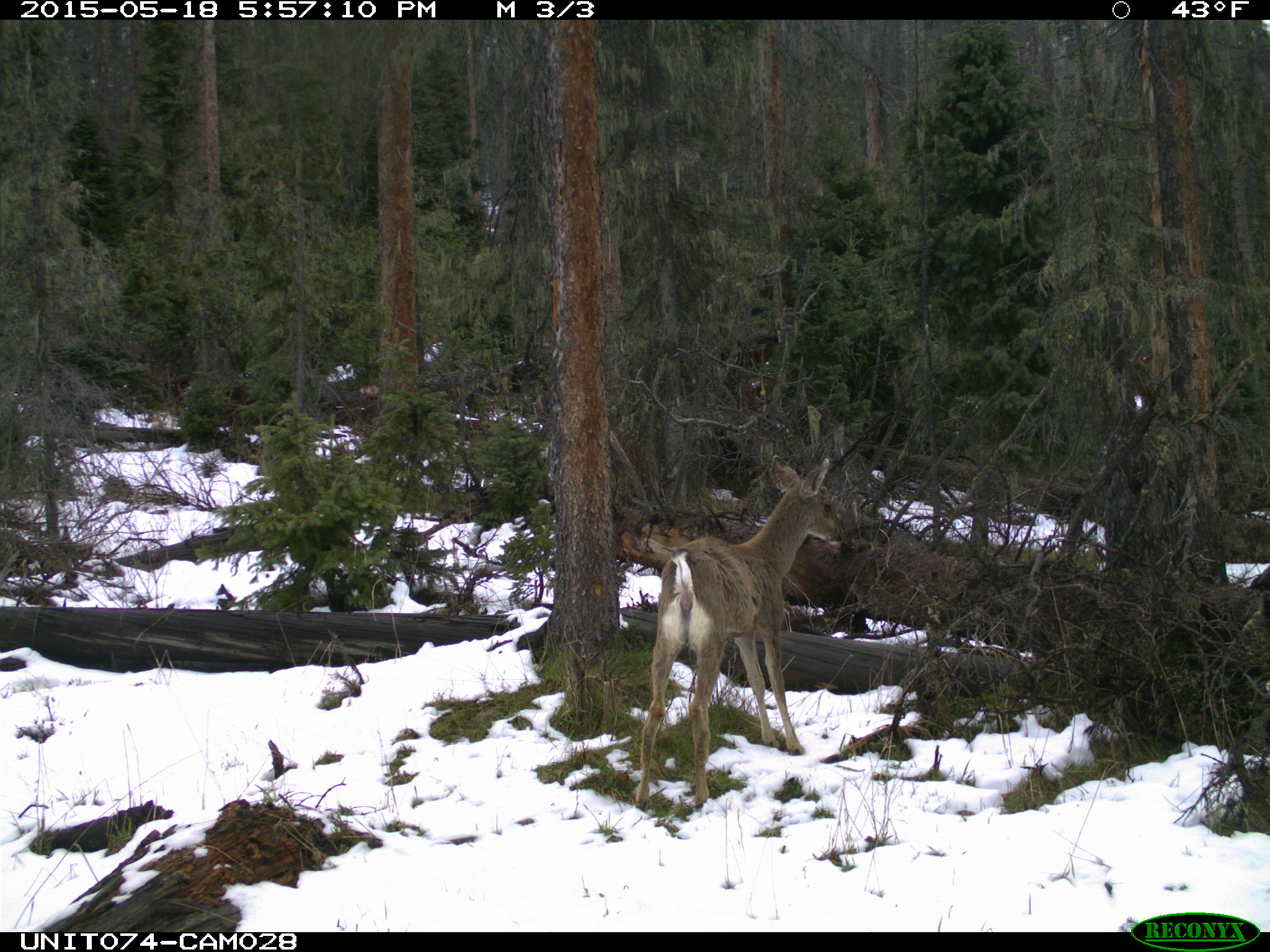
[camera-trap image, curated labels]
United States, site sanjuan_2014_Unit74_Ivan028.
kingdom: Animalia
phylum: Chordata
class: Mammalia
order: Artiodactyla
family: Cervidae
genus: Odocoileus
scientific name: Odocoileus hemionus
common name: mule deer